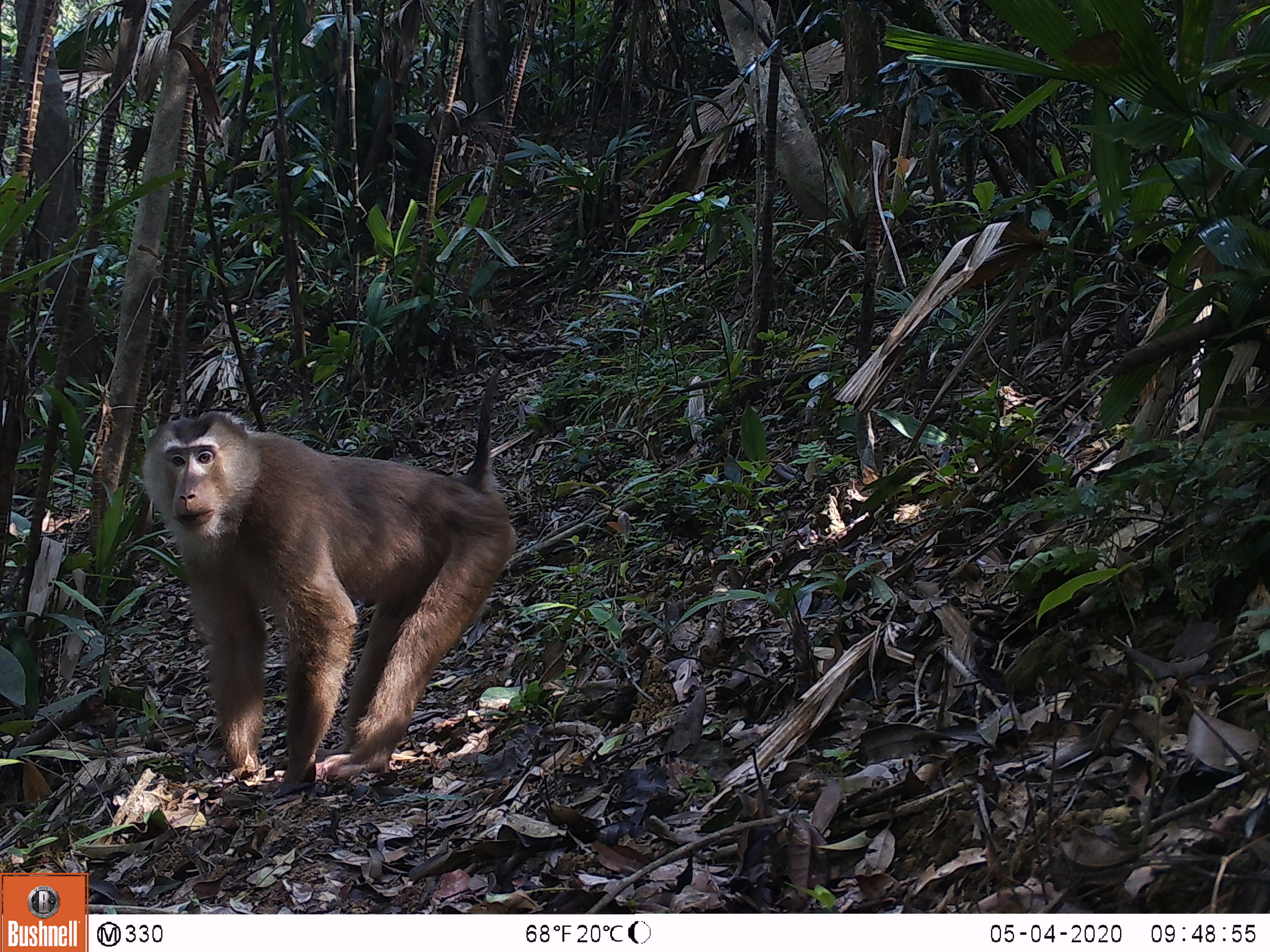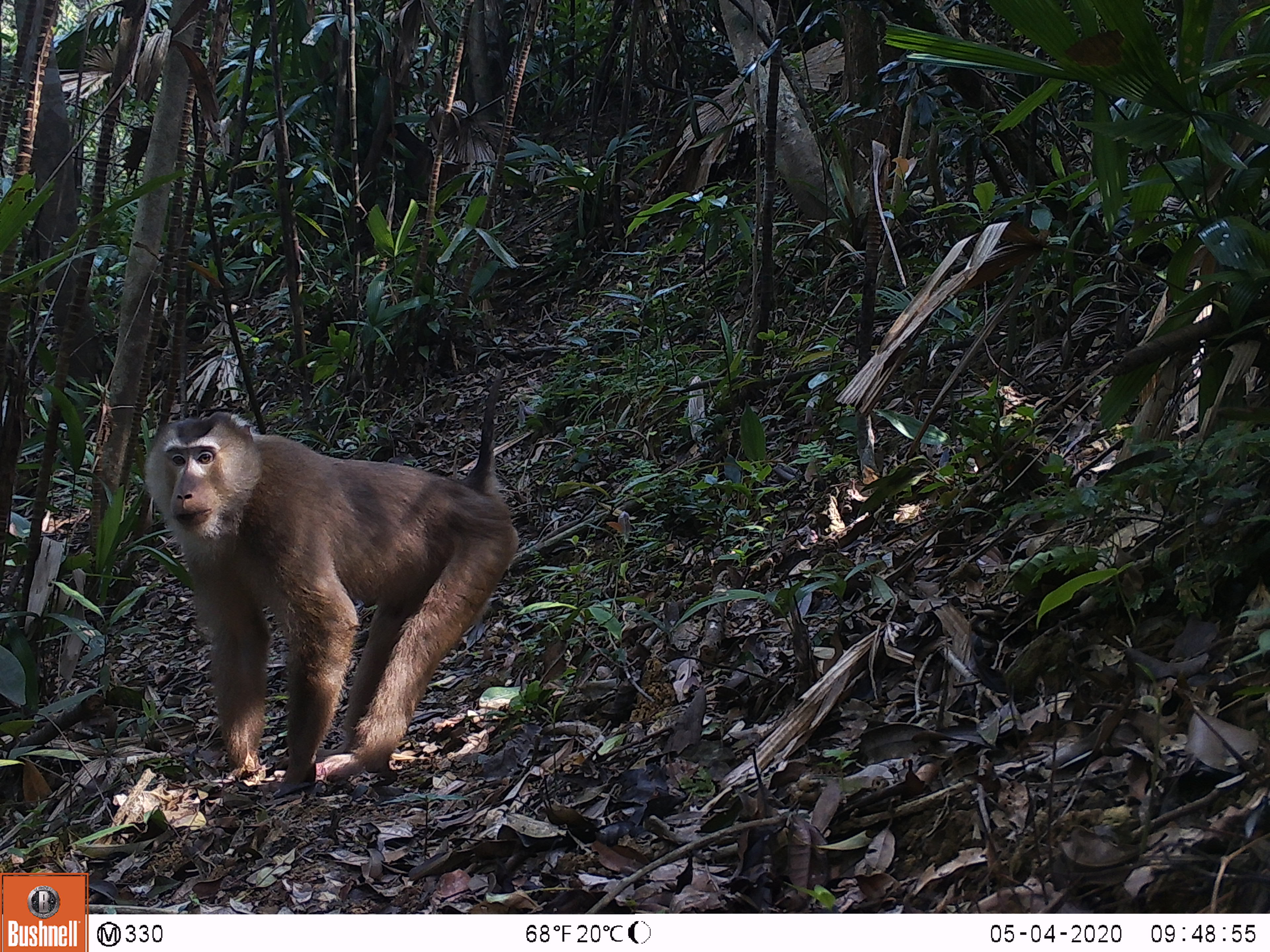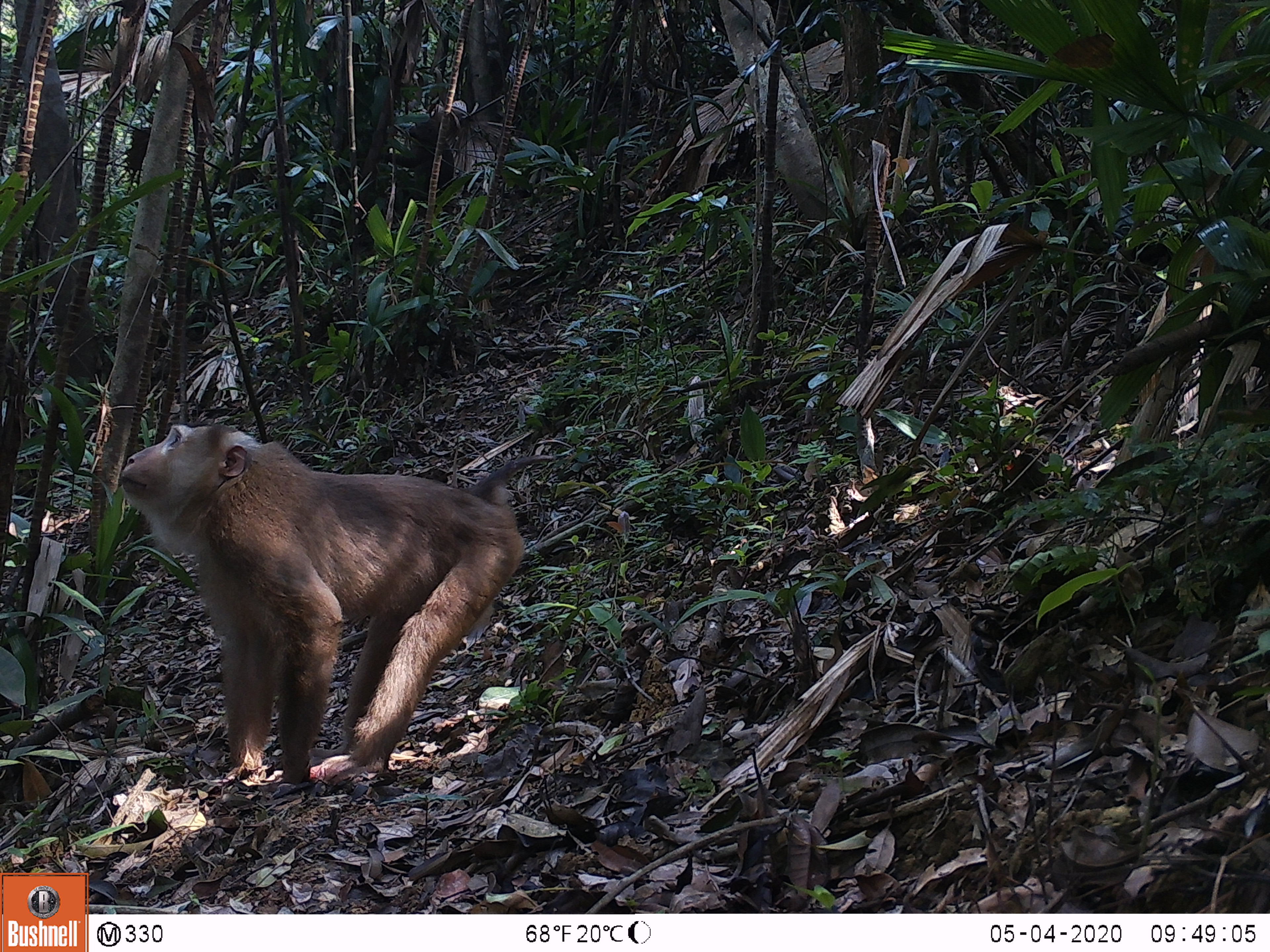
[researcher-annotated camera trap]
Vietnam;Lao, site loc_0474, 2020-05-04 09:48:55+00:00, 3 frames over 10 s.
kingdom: Animalia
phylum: Chordata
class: Mammalia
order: Primates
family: Cercopithecidae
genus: Macaca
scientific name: Macaca nemestrina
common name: pig-tailed macaque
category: pig tailed macaque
Pig tailed macaque (pig-tailed macaque) (Macaca nemestrina). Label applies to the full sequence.